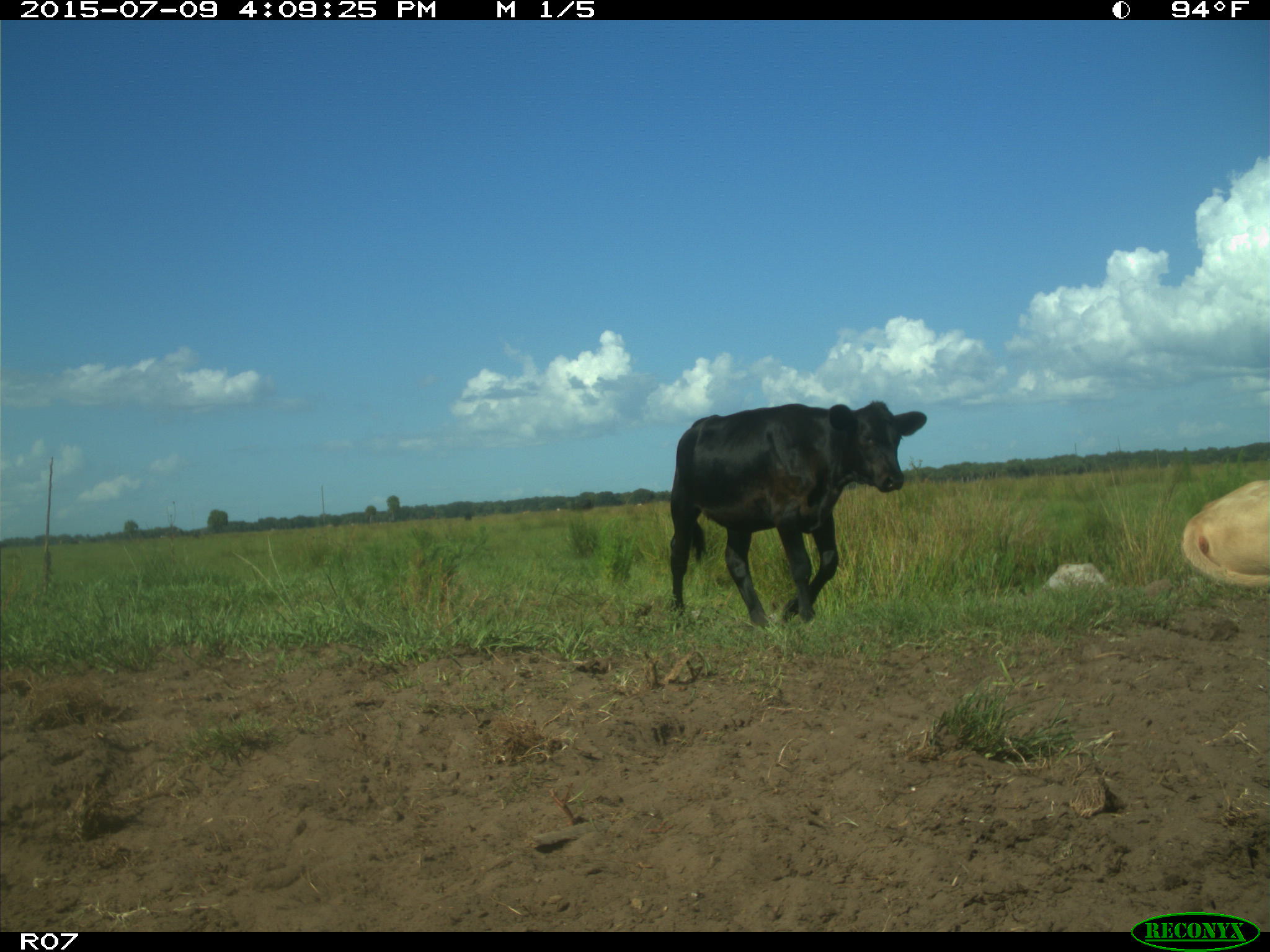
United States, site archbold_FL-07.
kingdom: Animalia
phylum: Chordata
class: Mammalia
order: Artiodactyla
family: Bovidae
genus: Bos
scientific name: Bos taurus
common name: domestic cow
Bos taurus (domestic cow).